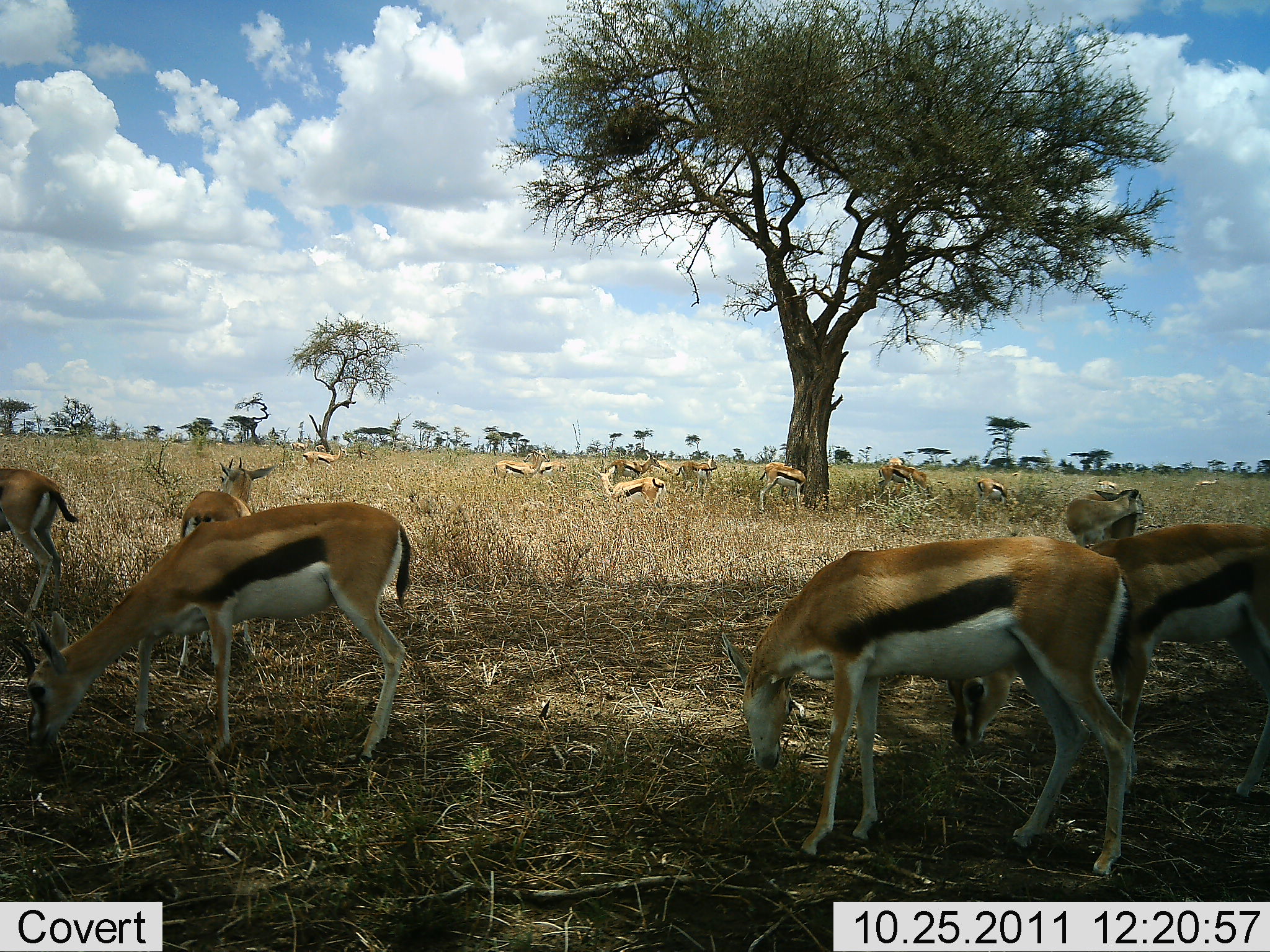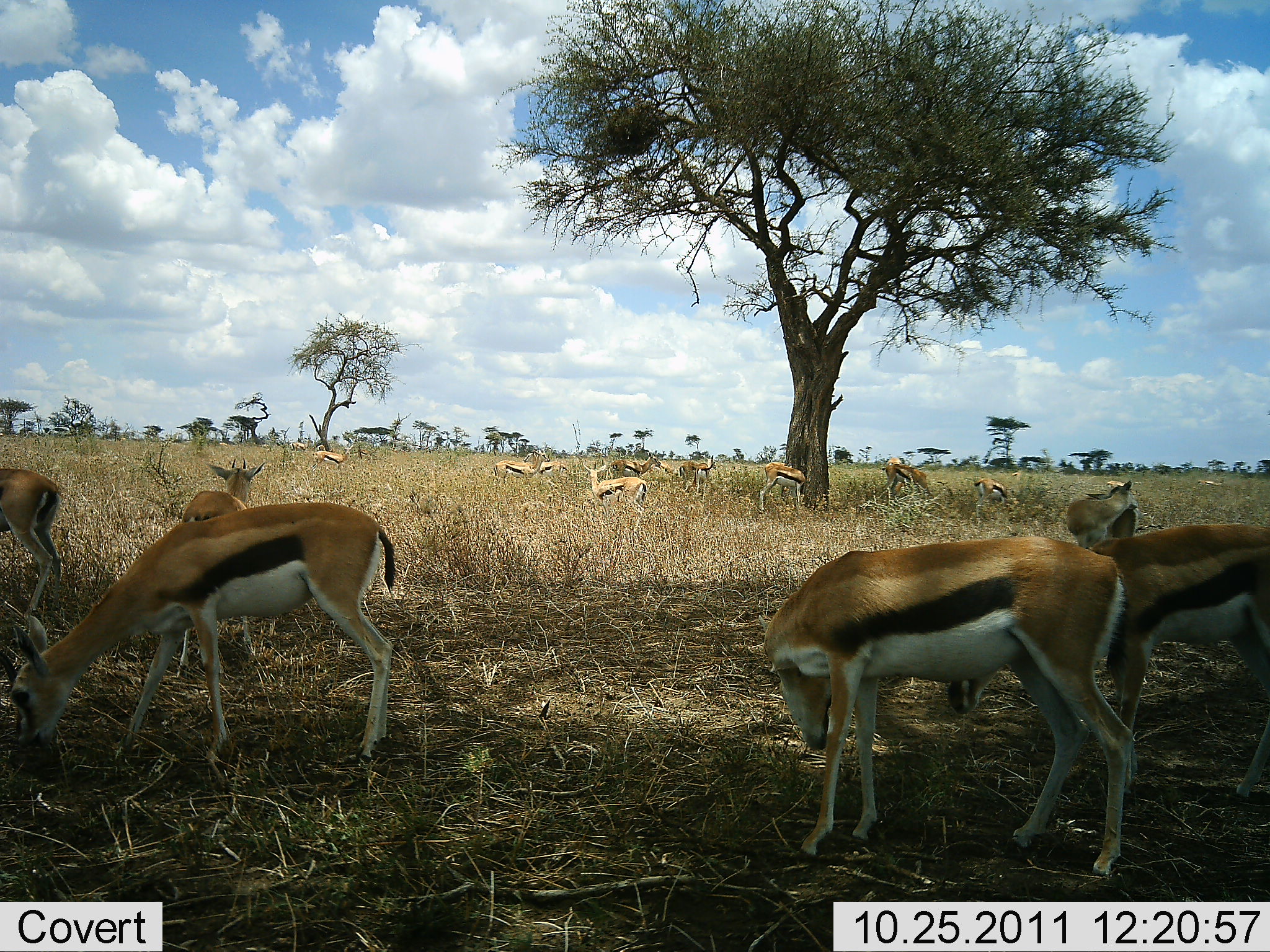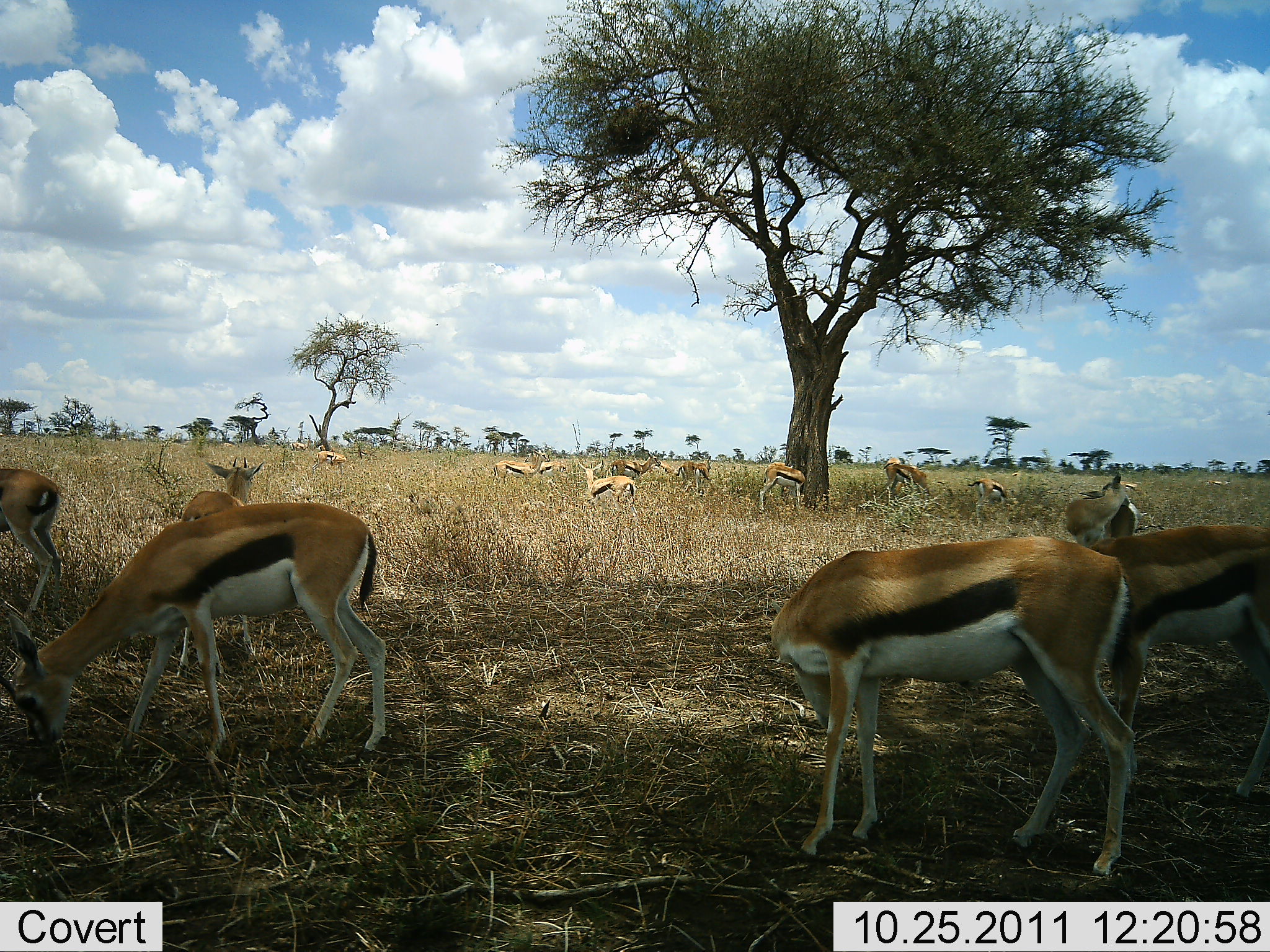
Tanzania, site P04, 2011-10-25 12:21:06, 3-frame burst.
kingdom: Animalia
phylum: Chordata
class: Mammalia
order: Artiodactyla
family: Bovidae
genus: Eudorcas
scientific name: Eudorcas thomsonii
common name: thomson's gazelle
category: gazellethomsons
Gazellethomsons (thomson's gazelle) (Eudorcas thomsonii), count 11-50. Behavior (volunteer vote fractions): standing 77%, resting 0%, moving 54%, interacting 15%. Young present (vote fraction): 8%. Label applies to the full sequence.